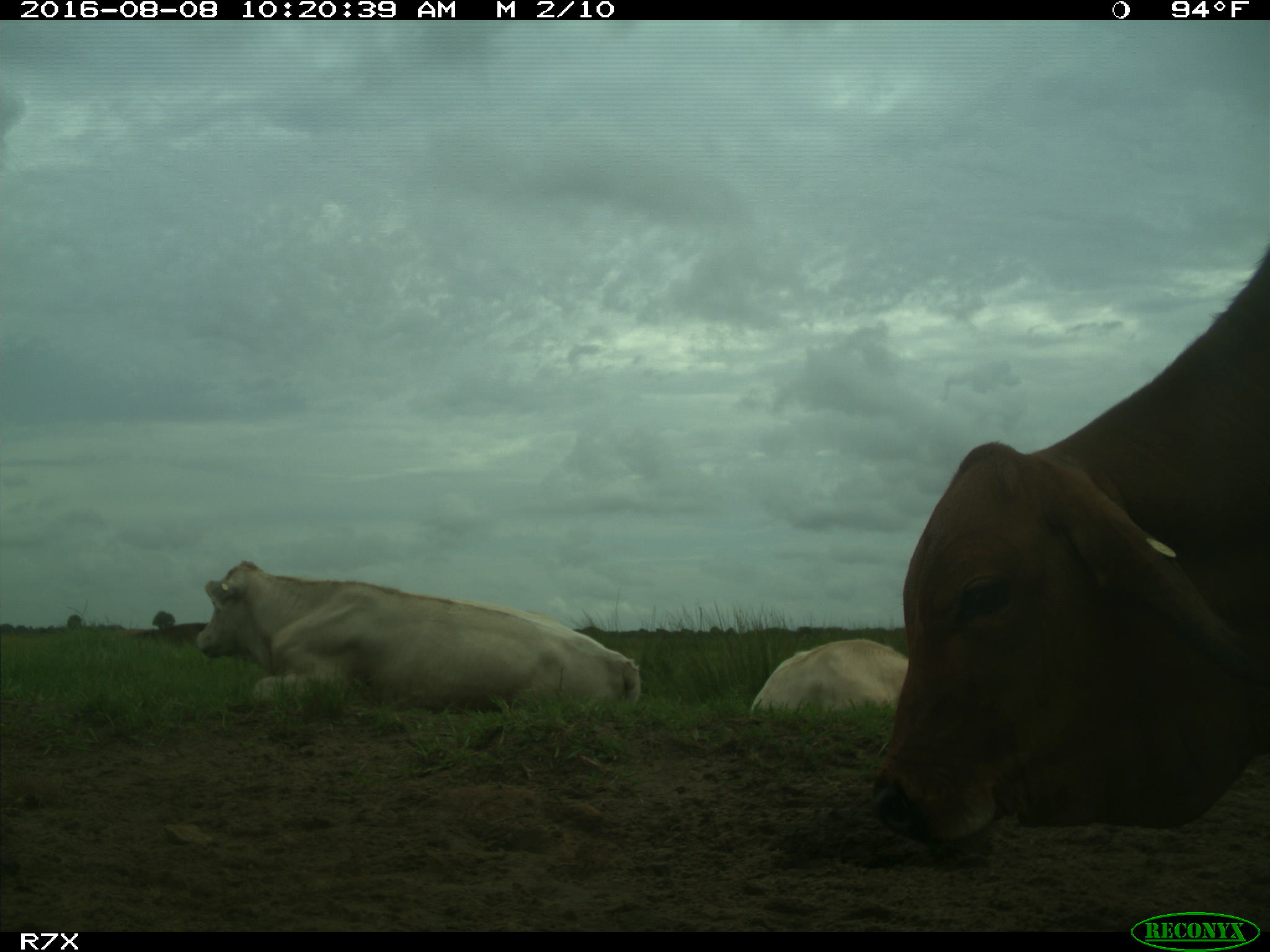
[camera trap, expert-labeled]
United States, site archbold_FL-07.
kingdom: Animalia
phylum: Chordata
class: Mammalia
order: Artiodactyla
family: Bovidae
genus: Bos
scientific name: Bos taurus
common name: domestic cow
Bos taurus (domestic cow).